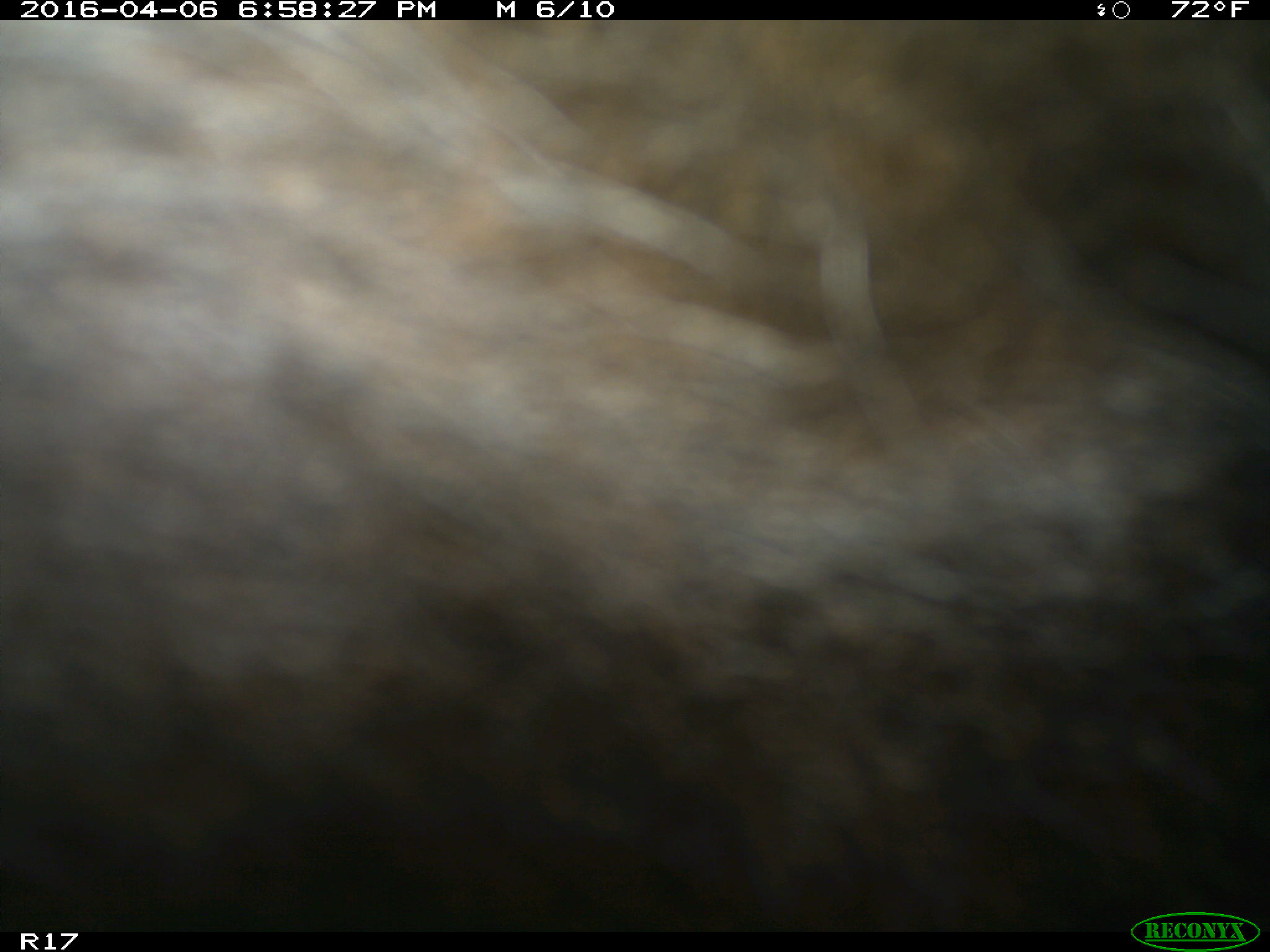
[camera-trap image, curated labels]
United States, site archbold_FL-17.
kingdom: Animalia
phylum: Chordata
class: Mammalia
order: Artiodactyla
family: Bovidae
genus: Bos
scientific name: Bos taurus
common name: domestic cow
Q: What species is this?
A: Bos taurus (domestic cow).